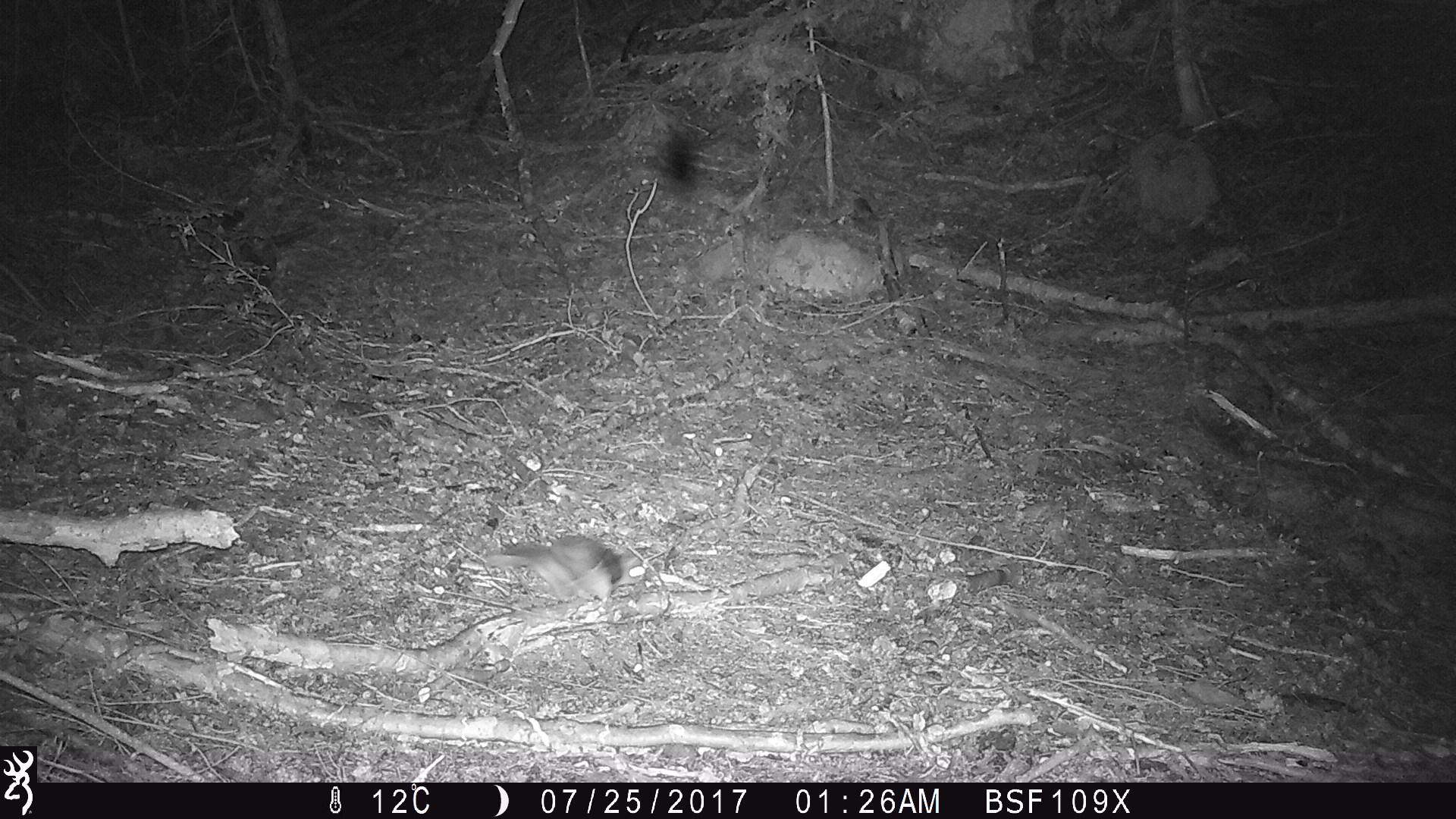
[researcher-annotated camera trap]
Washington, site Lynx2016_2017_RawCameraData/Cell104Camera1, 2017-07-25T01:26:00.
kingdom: Animalia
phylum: Chordata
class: Mammalia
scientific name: Mammalia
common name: small mammal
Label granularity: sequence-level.